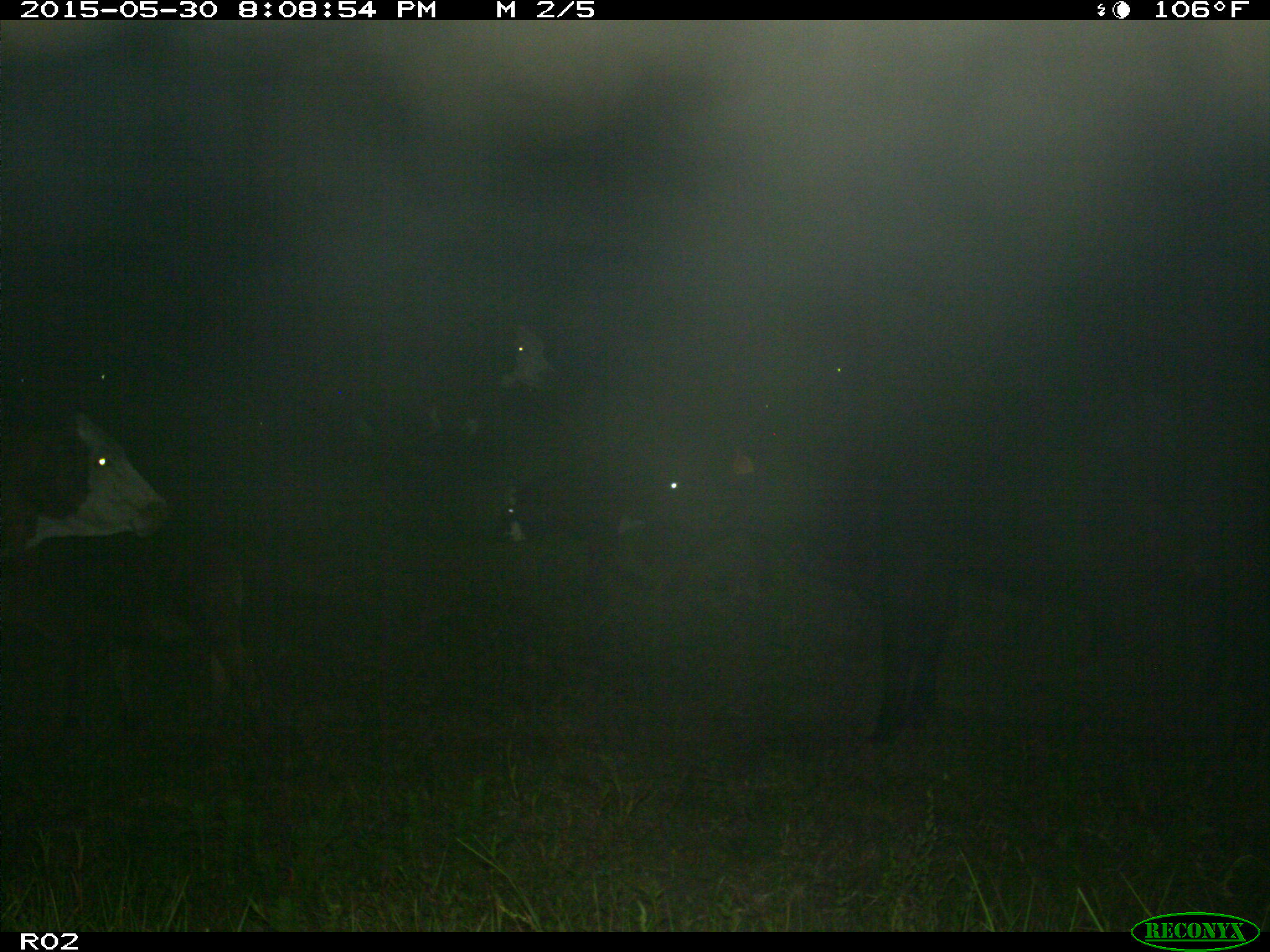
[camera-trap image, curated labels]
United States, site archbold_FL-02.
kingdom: Animalia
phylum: Chordata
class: Mammalia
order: Artiodactyla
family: Bovidae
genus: Bos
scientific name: Bos taurus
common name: domestic cow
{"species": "Bos taurus (domestic cow)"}